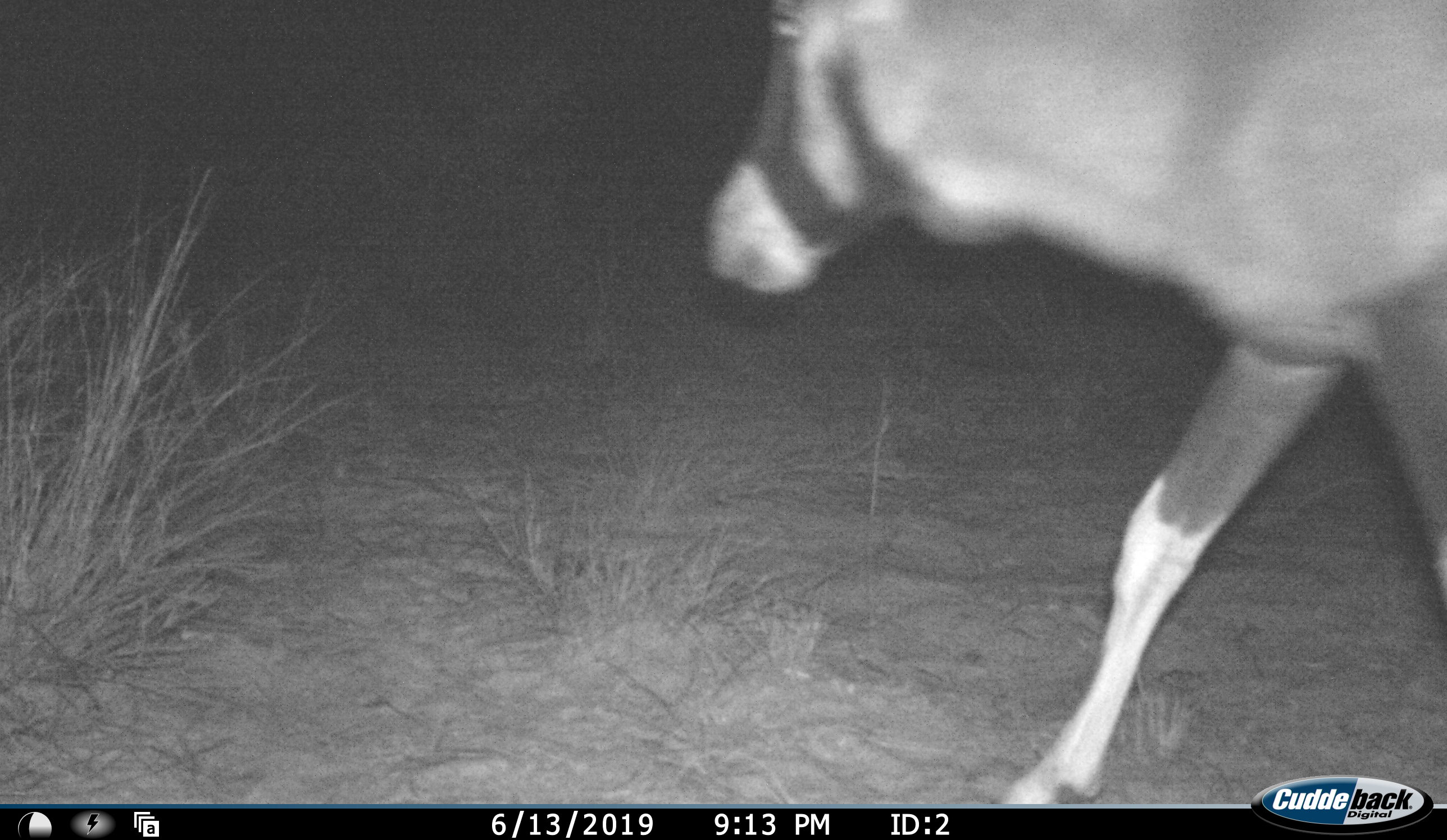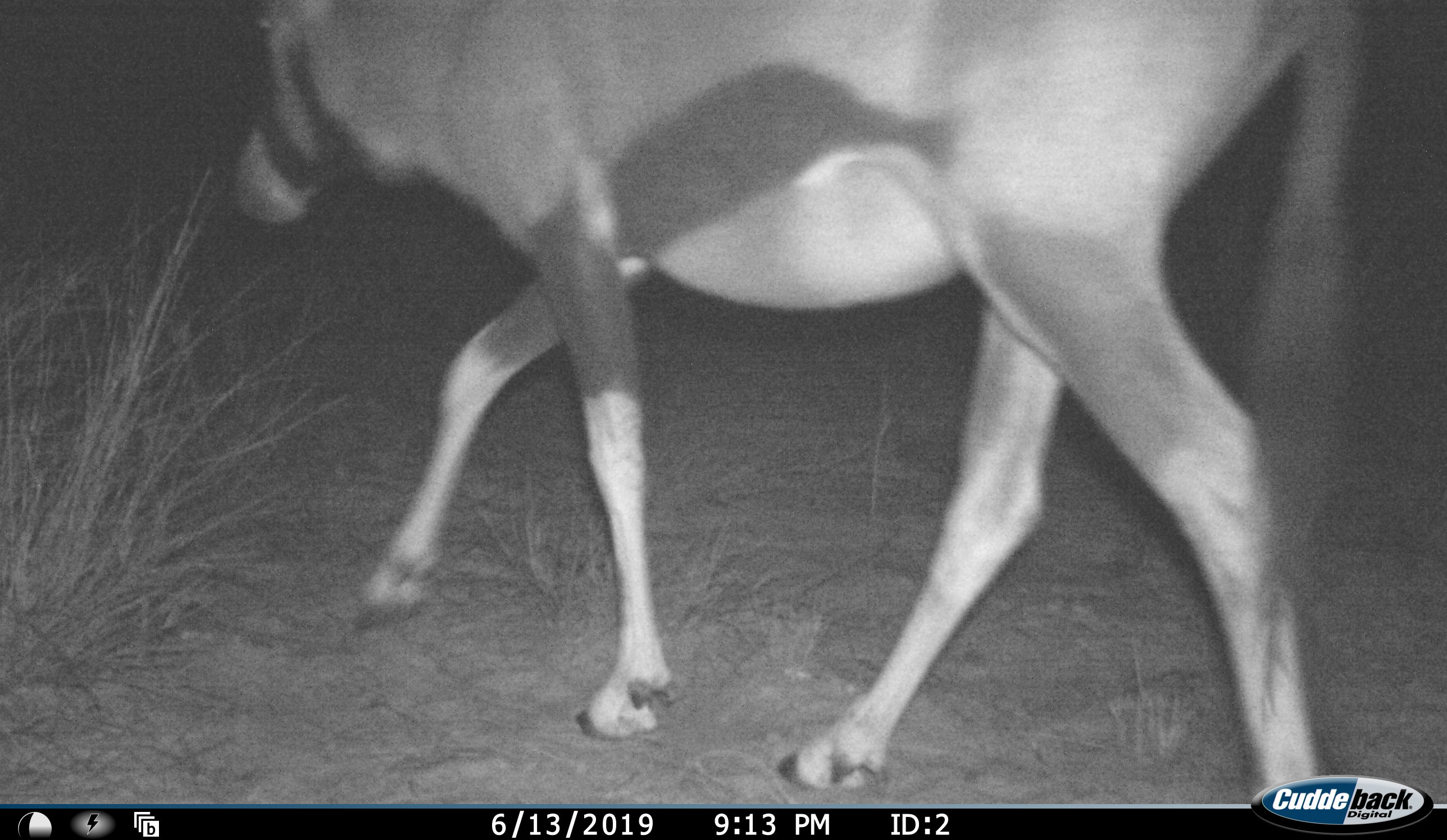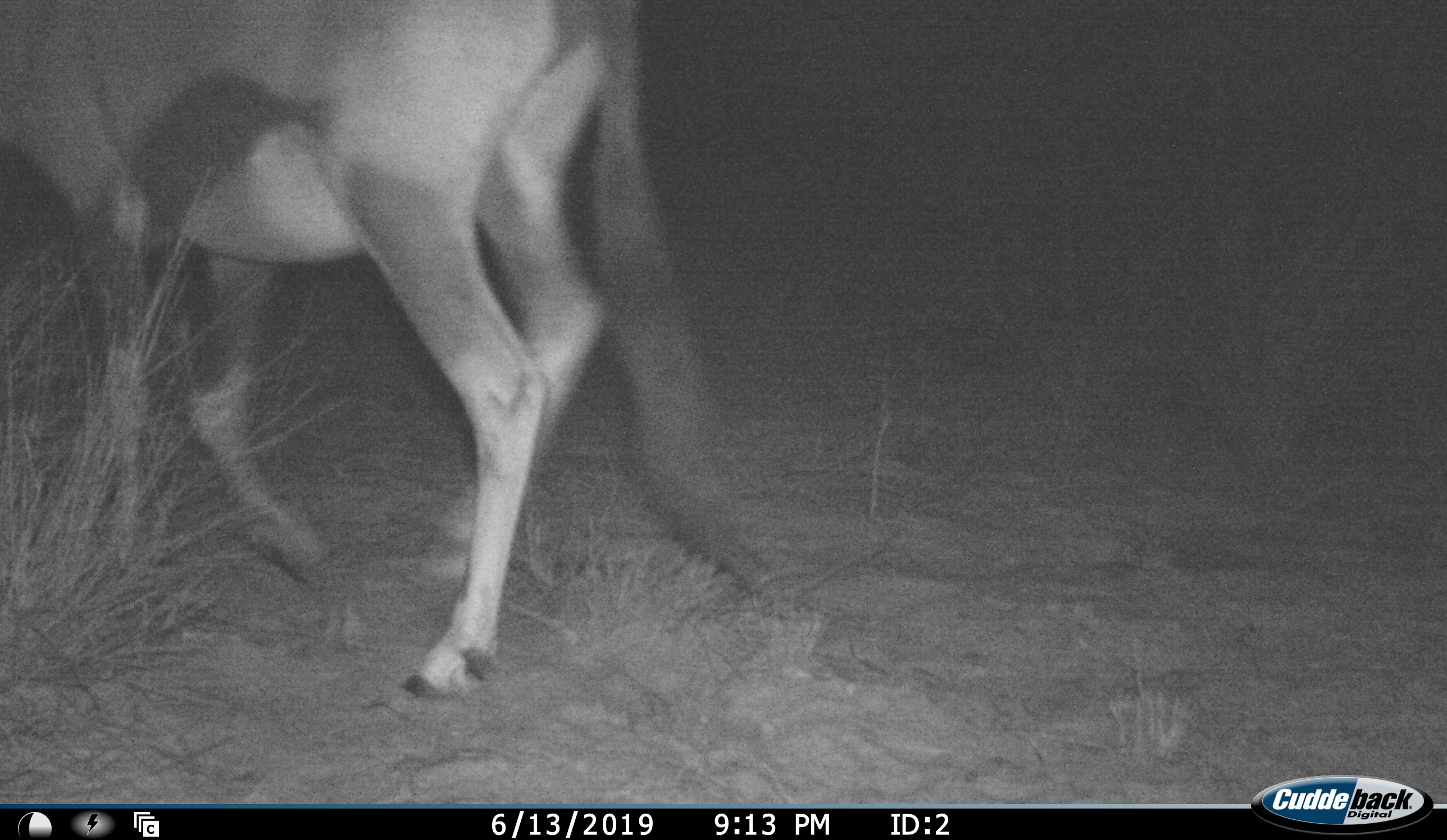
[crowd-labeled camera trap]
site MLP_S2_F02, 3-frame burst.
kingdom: Animalia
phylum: Chordata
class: Mammalia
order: Artiodactyla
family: Bovidae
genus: Oryx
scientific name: Oryx gazella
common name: gemsbok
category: oryx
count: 1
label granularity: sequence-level